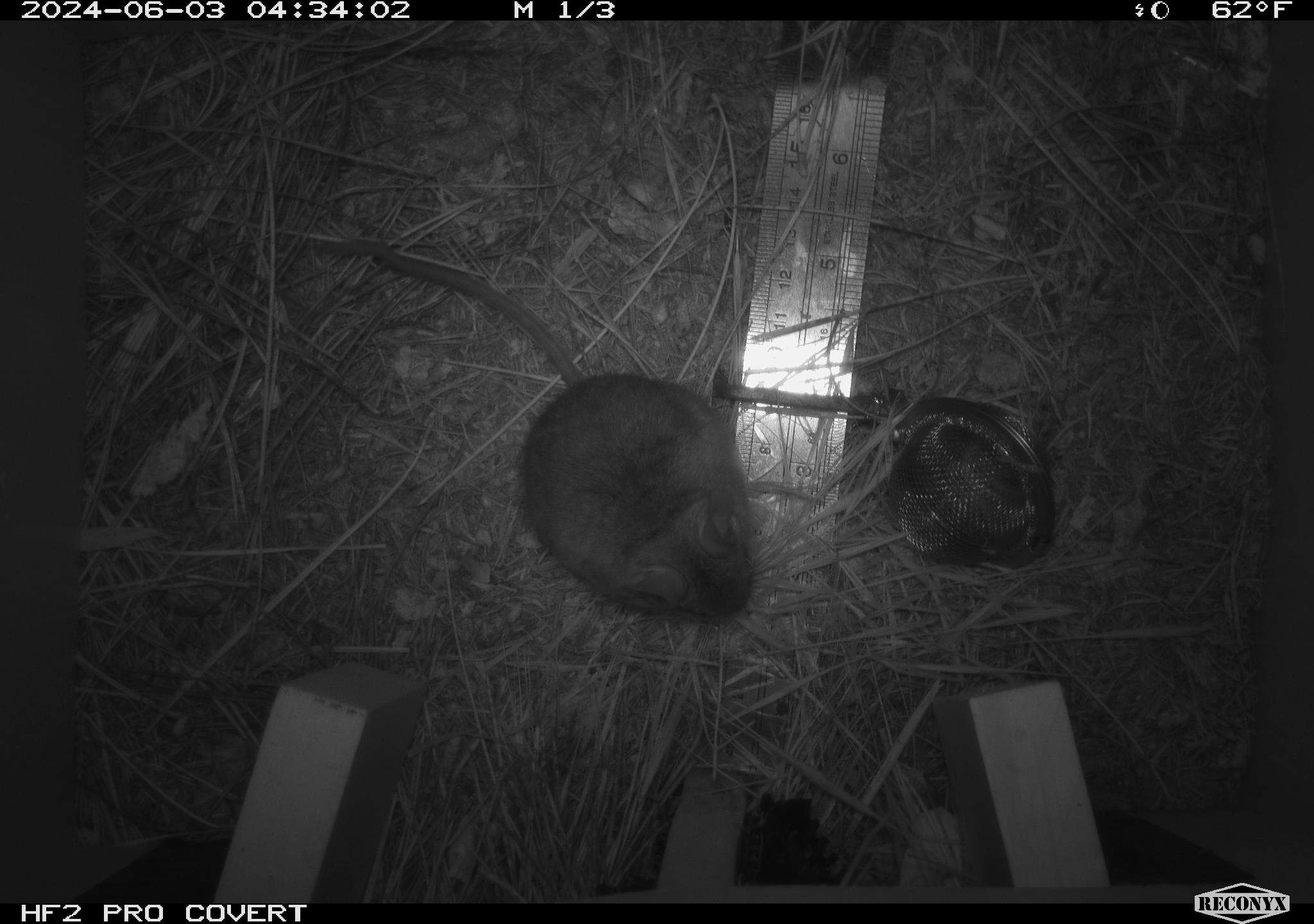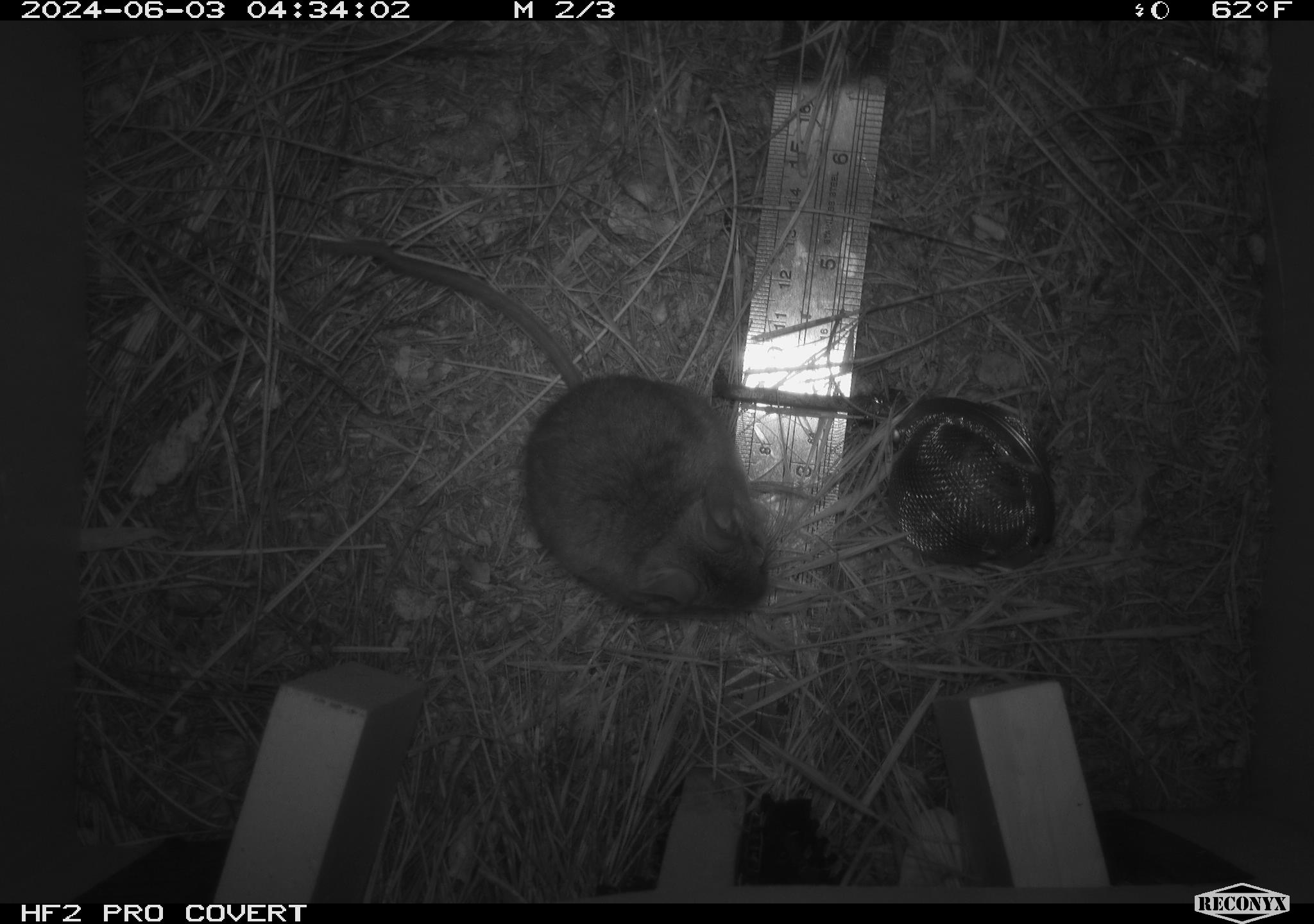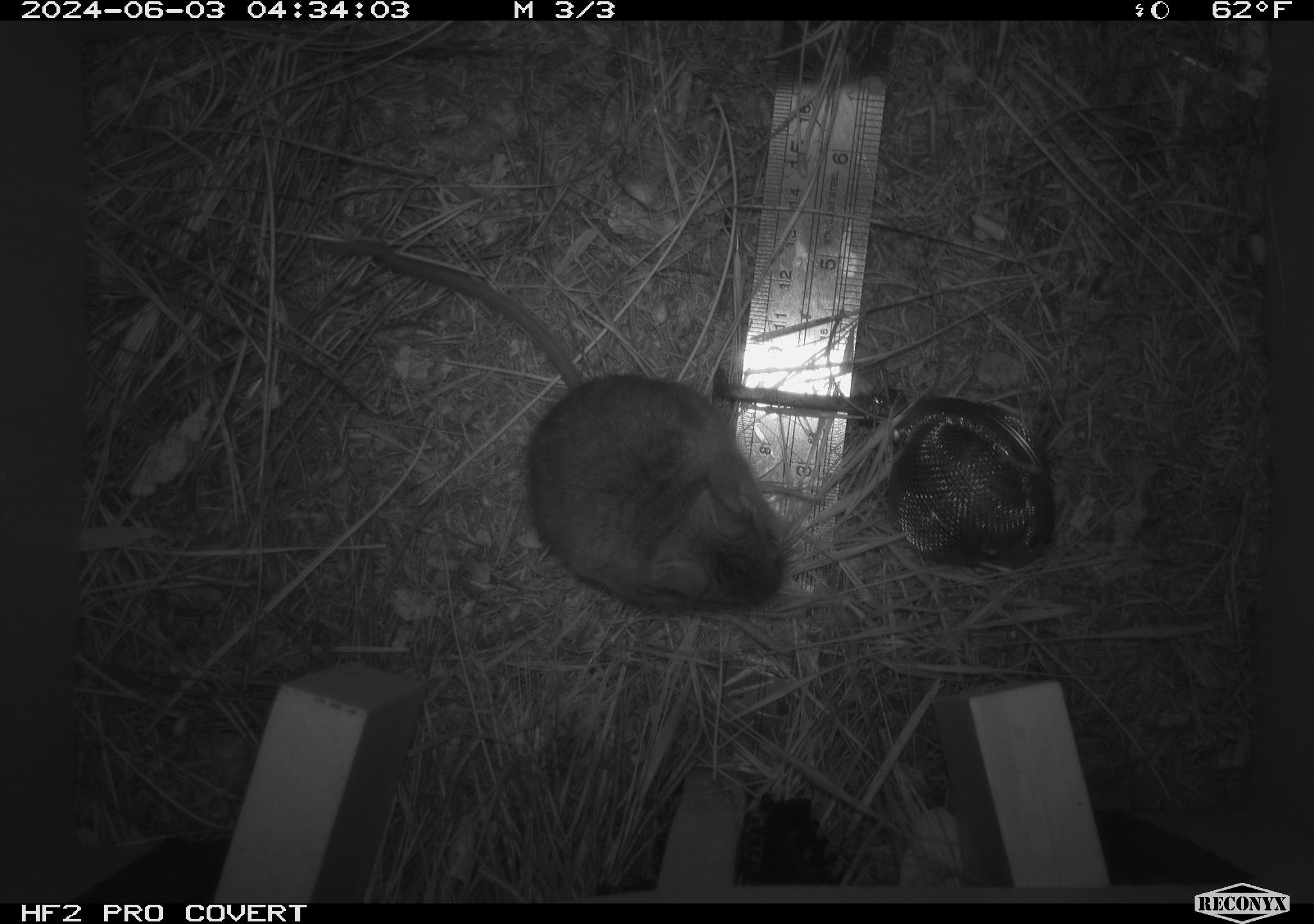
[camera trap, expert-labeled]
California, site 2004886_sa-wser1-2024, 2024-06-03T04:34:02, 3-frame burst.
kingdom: Animalia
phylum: Chordata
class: Mammalia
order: Rodentia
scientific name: Rodentia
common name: mouse species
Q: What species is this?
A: Mouse species (Rodentia).